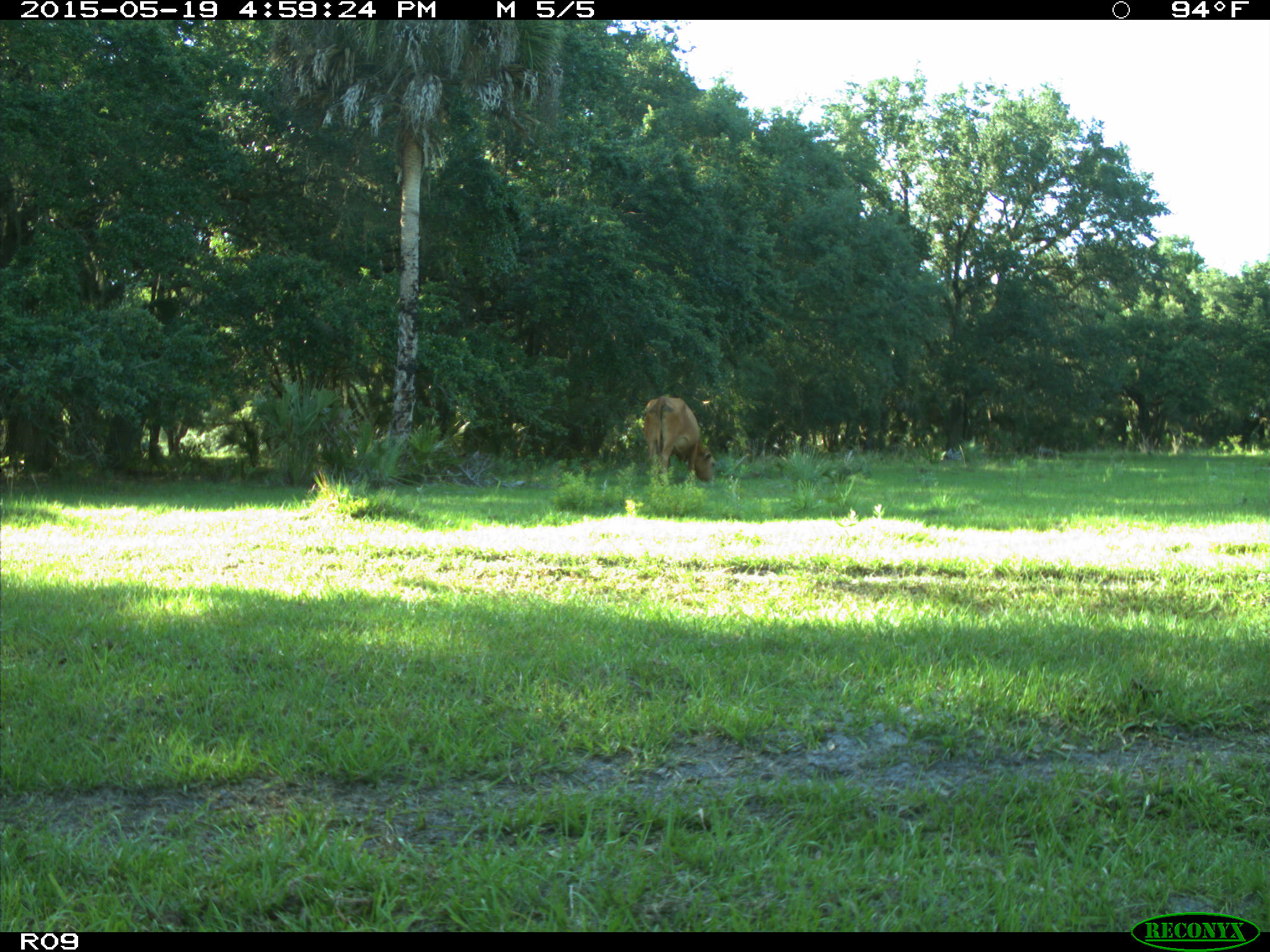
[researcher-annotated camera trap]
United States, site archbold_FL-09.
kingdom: Animalia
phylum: Chordata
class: Mammalia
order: Artiodactyla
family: Bovidae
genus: Bos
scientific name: Bos taurus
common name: domestic cow